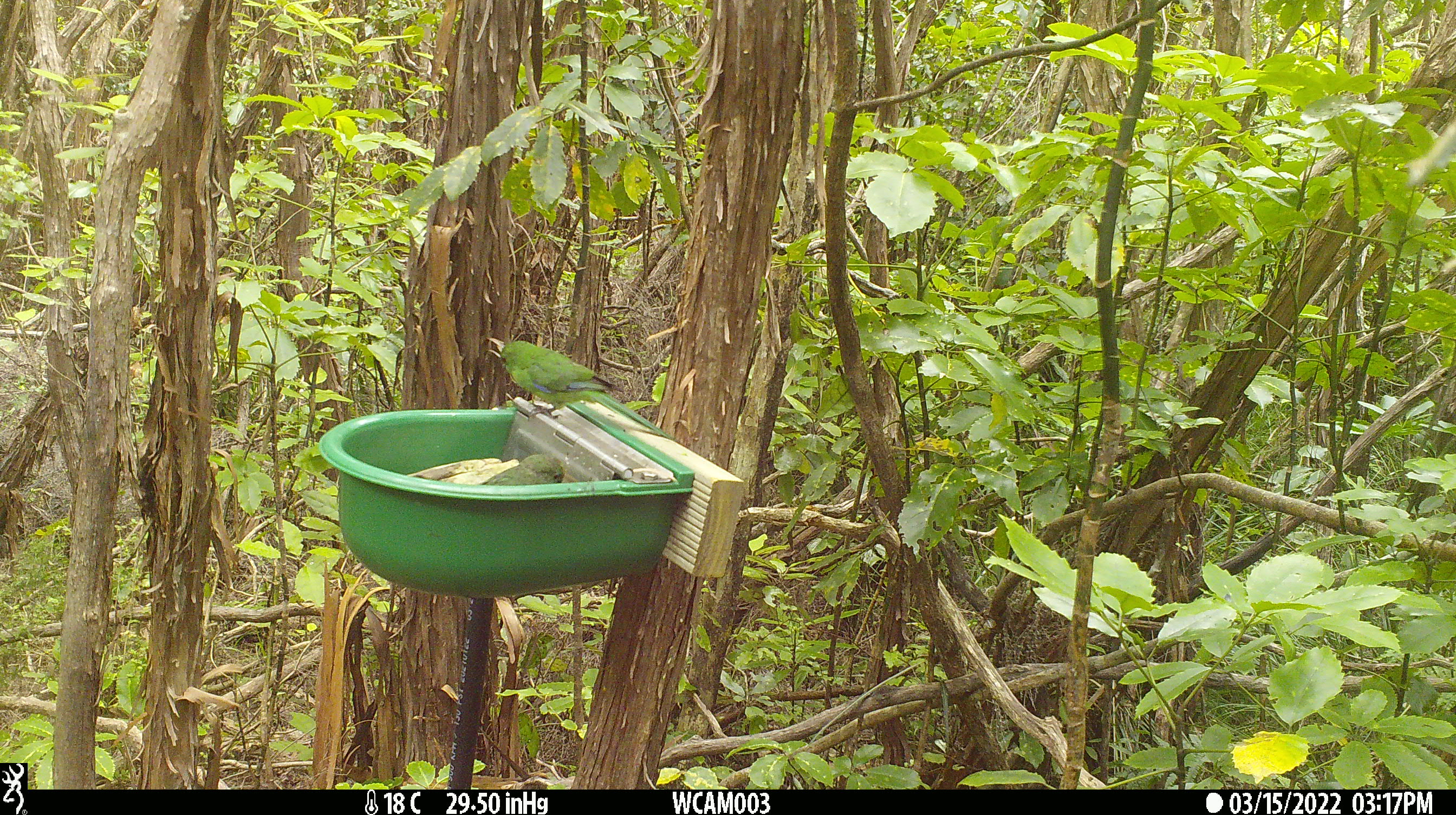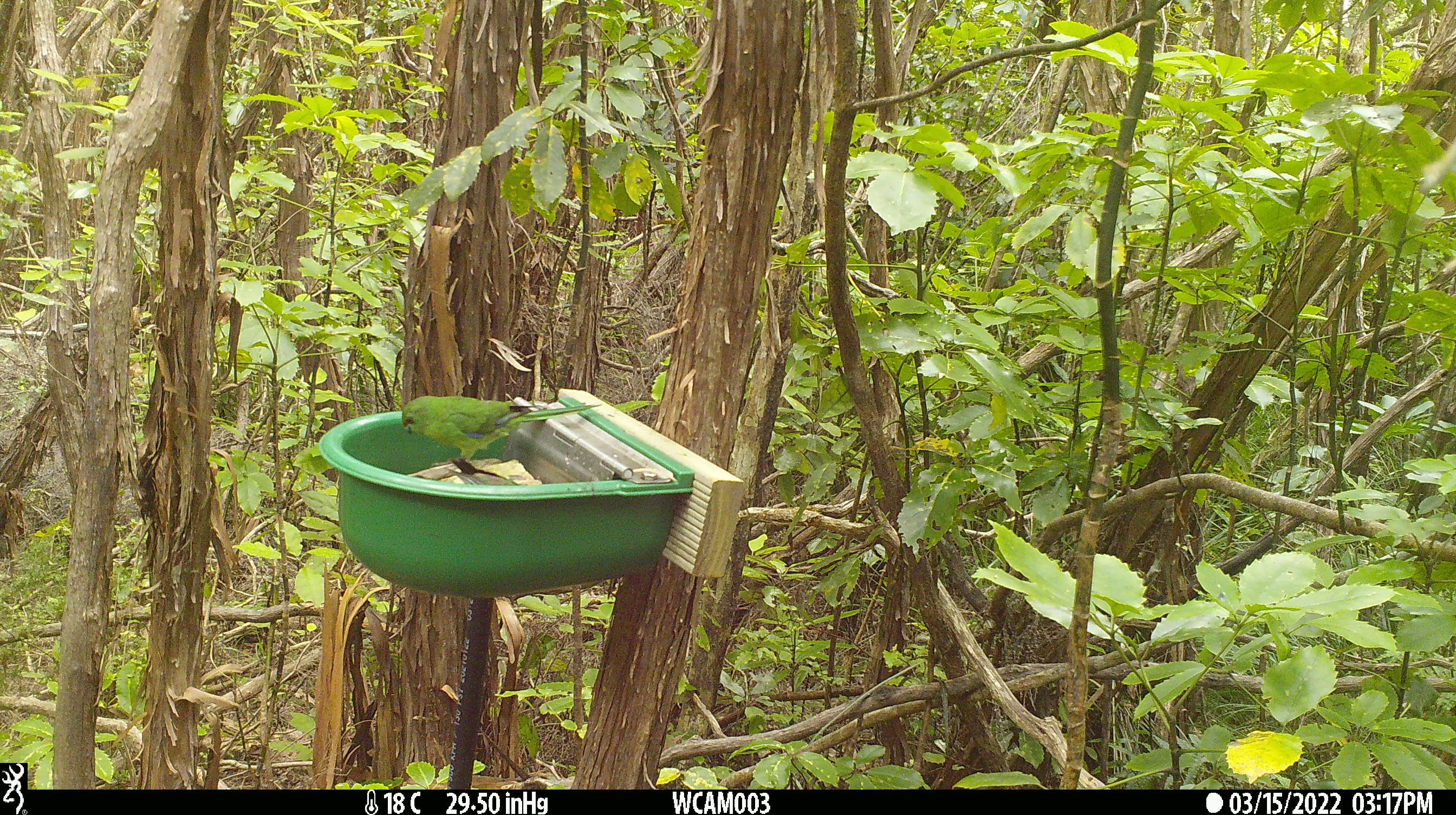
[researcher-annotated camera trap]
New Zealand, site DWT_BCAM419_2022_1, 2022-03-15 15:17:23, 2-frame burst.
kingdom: Animalia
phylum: Chordata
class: Aves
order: Psittaciformes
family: Psittaculidae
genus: Cyanoramphus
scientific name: Cyanoramphus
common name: parakeet